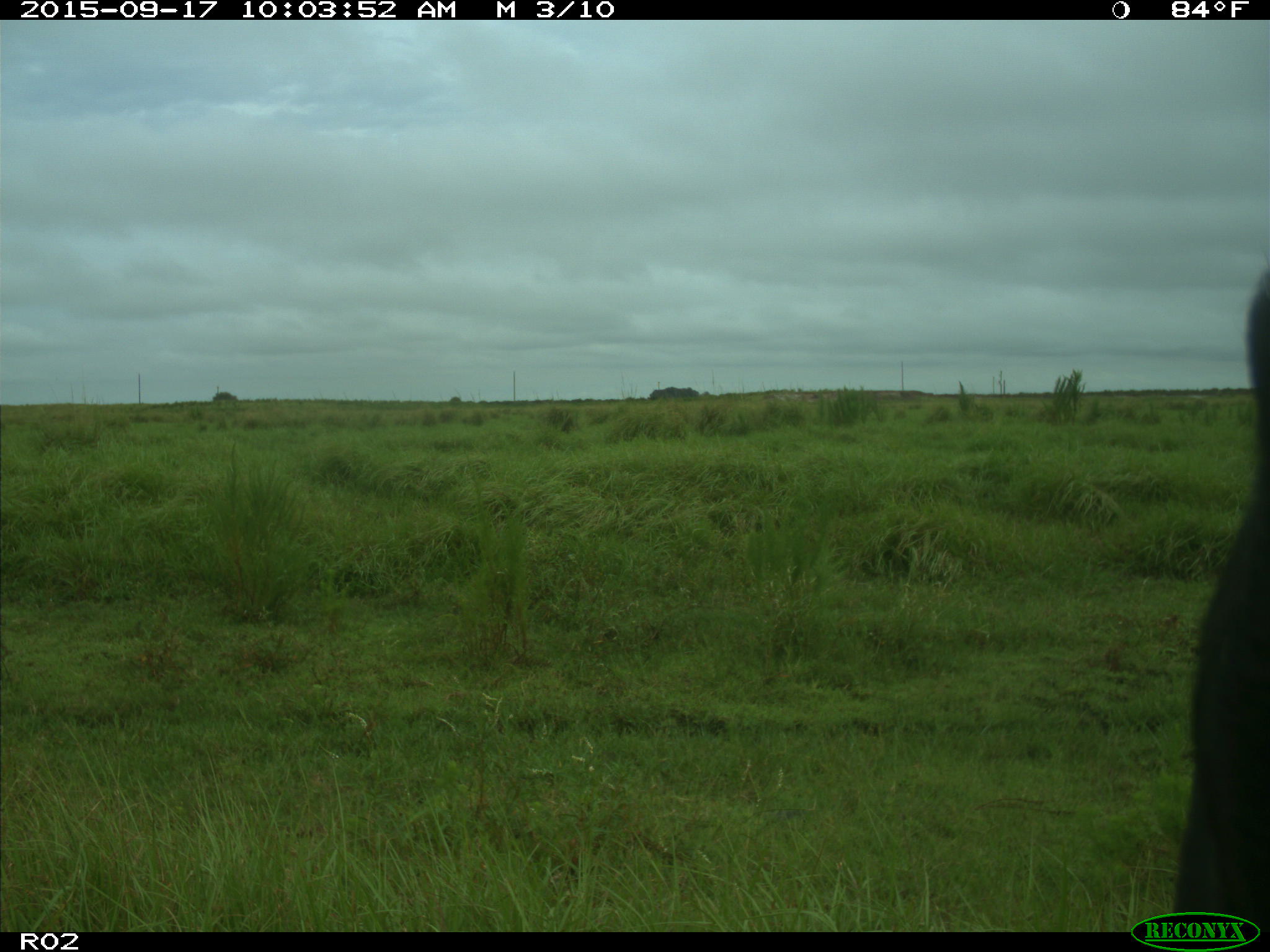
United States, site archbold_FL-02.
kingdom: Animalia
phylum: Chordata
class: Mammalia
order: Artiodactyla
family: Bovidae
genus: Bos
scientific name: Bos taurus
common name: domestic cow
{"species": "Bos taurus (domestic cow)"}